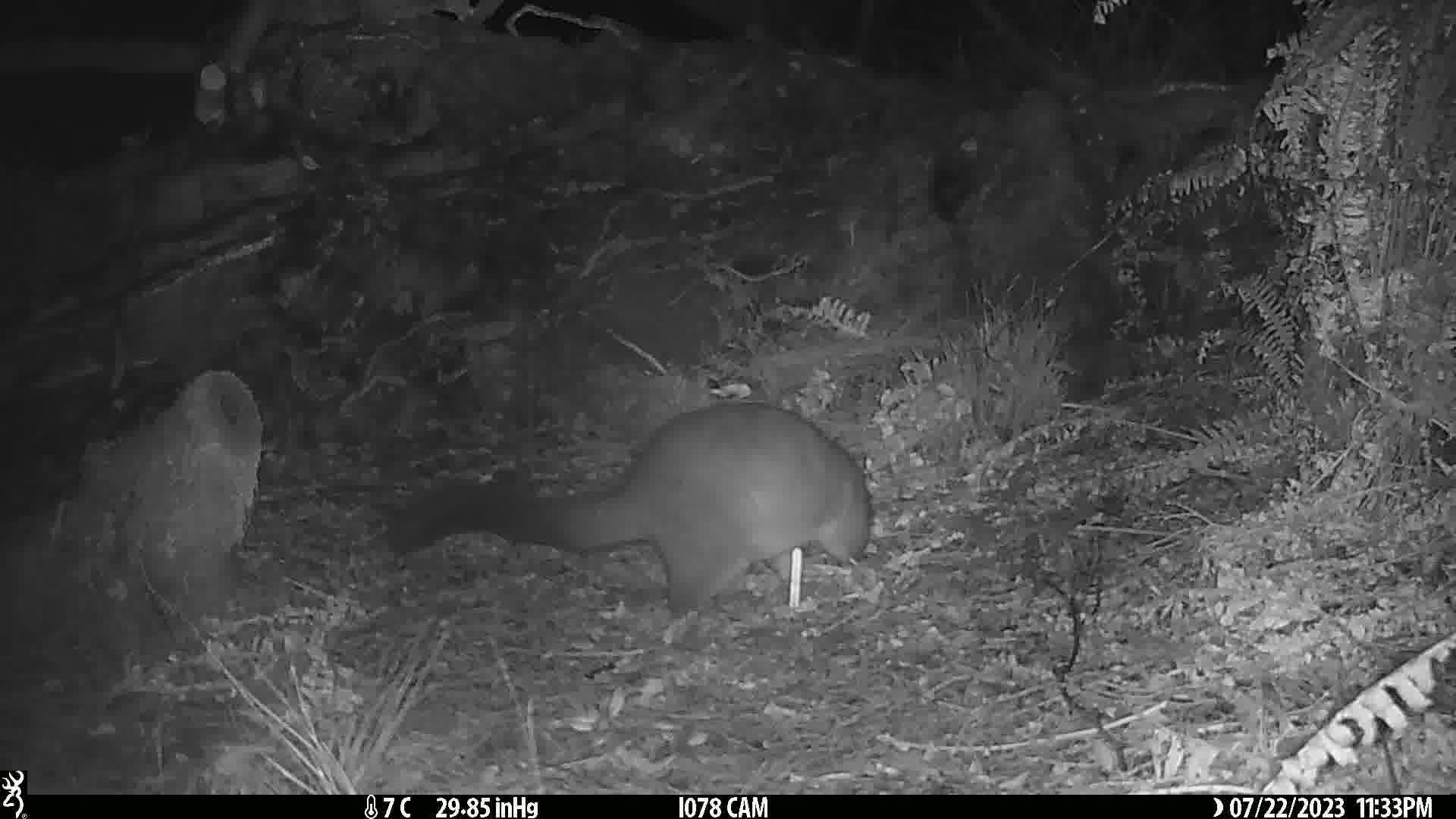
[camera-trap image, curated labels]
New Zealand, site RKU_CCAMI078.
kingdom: Animalia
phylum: Chordata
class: Mammalia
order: Diprotodontia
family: Phalangeridae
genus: Trichosurus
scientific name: Trichosurus vulpecula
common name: common brushtail possum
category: possum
Possum (common brushtail possum) (Trichosurus vulpecula).